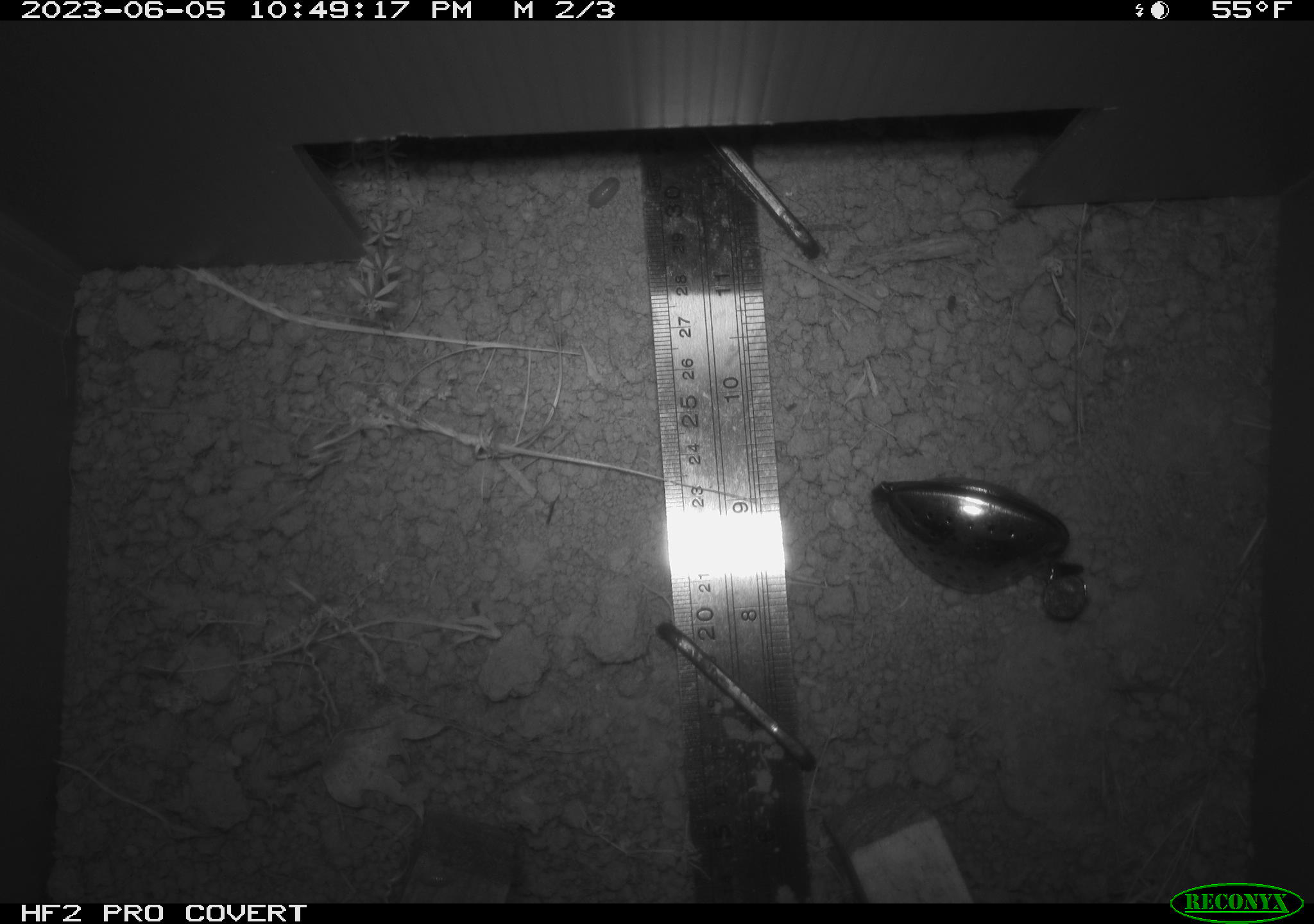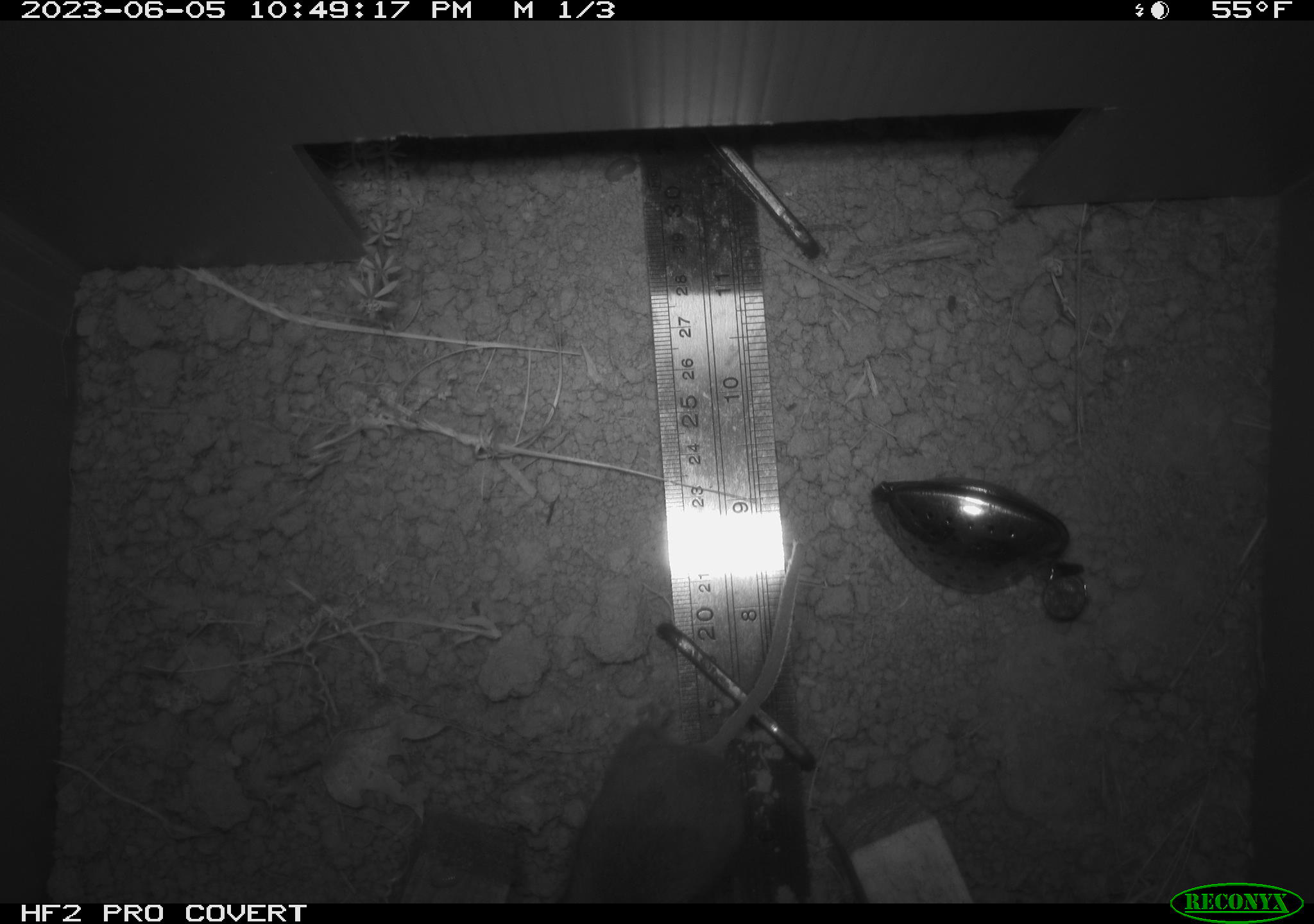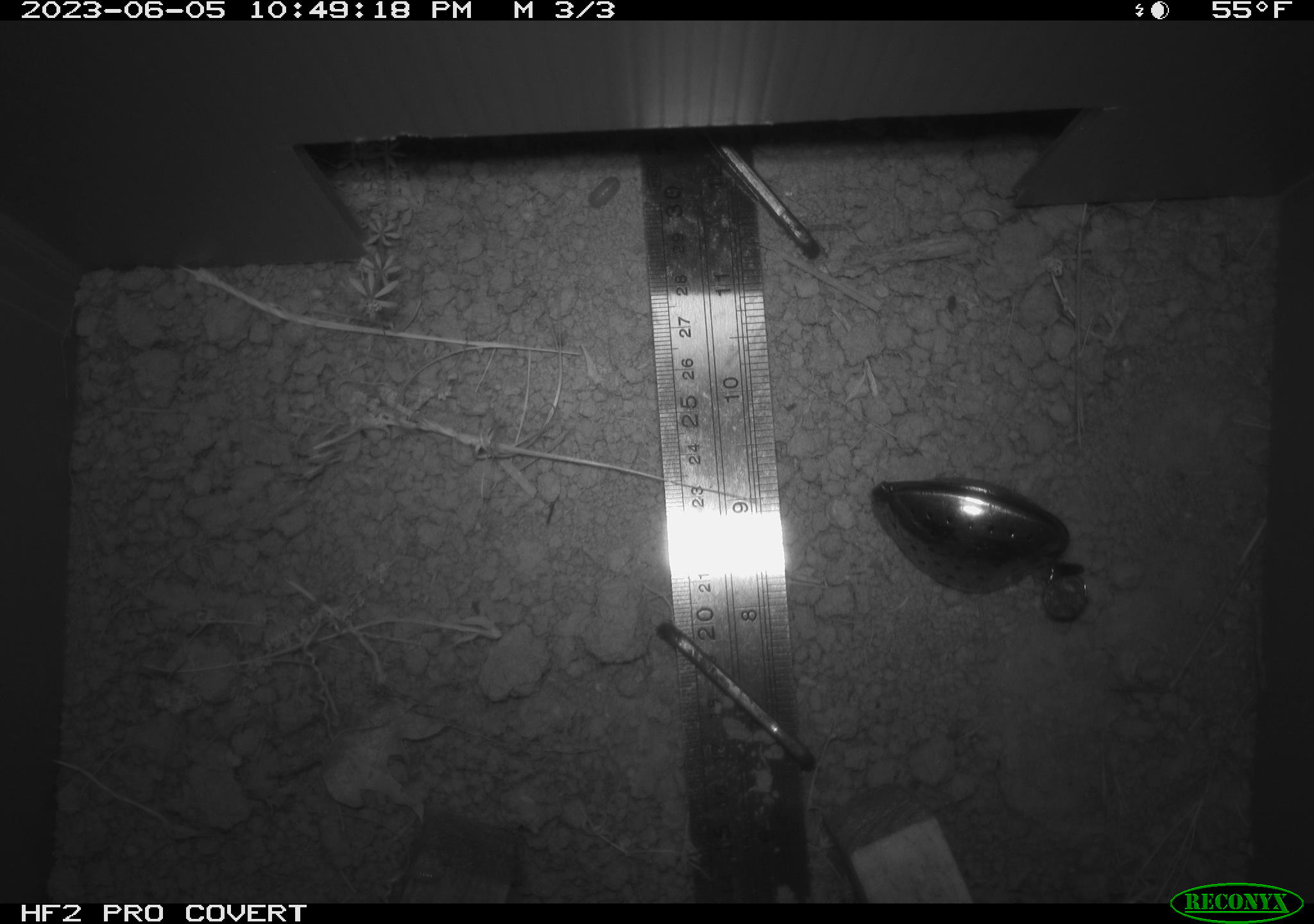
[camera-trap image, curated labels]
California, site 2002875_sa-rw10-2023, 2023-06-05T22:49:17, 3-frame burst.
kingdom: Animalia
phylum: Chordata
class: Mammalia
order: Rodentia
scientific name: Rodentia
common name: mouse species